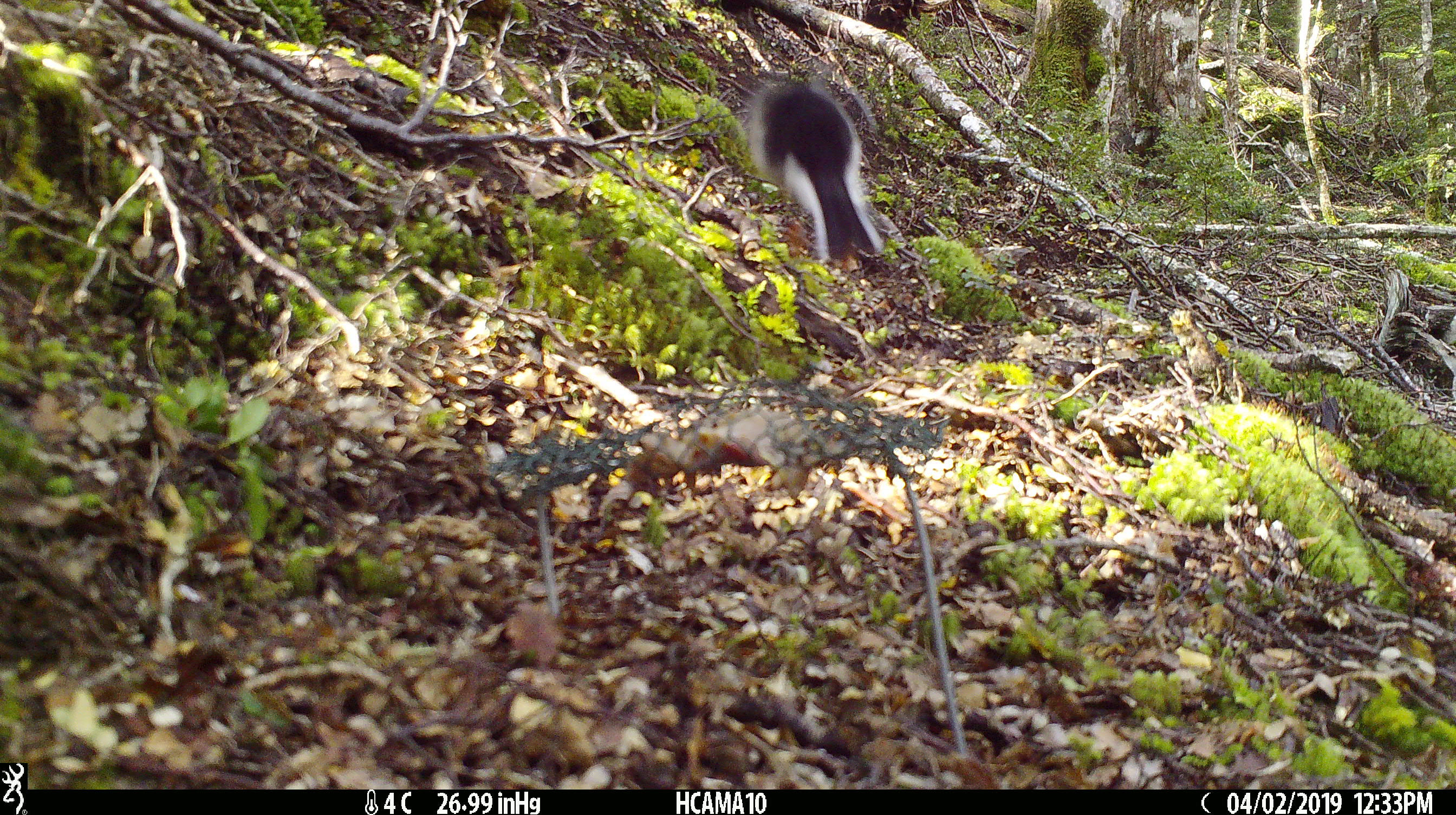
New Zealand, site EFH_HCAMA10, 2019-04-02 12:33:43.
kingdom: Animalia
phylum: Chordata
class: Aves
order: Passeriformes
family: Petroicidae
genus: Petroica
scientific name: Petroica macrocephala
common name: tomtit